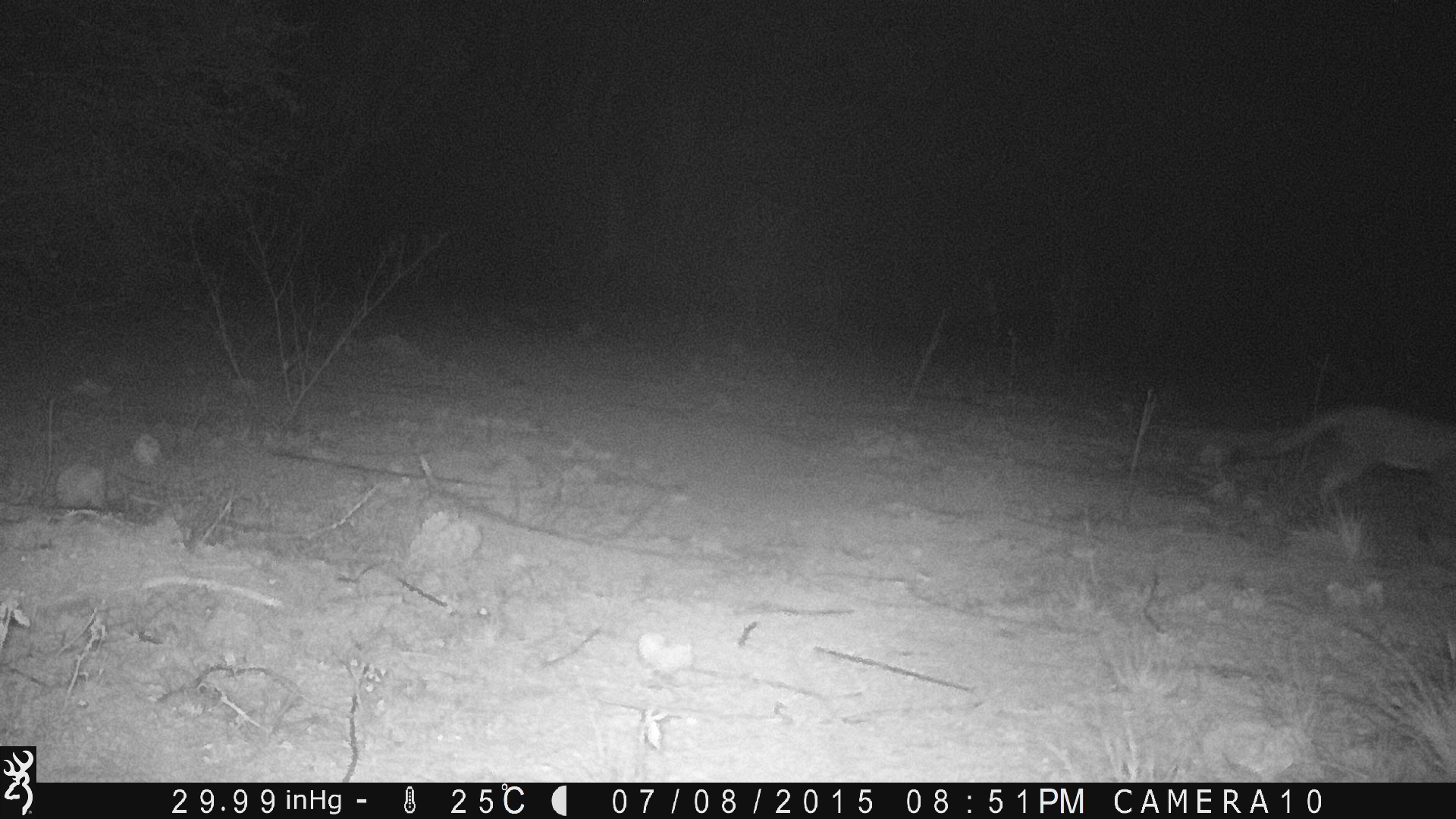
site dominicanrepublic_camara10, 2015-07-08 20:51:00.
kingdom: Animalia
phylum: Chordata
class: Mammalia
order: Carnivora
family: Felidae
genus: Felis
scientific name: Felis catus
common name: cat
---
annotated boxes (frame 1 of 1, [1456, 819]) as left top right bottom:
cat: 1204 402 1456 529